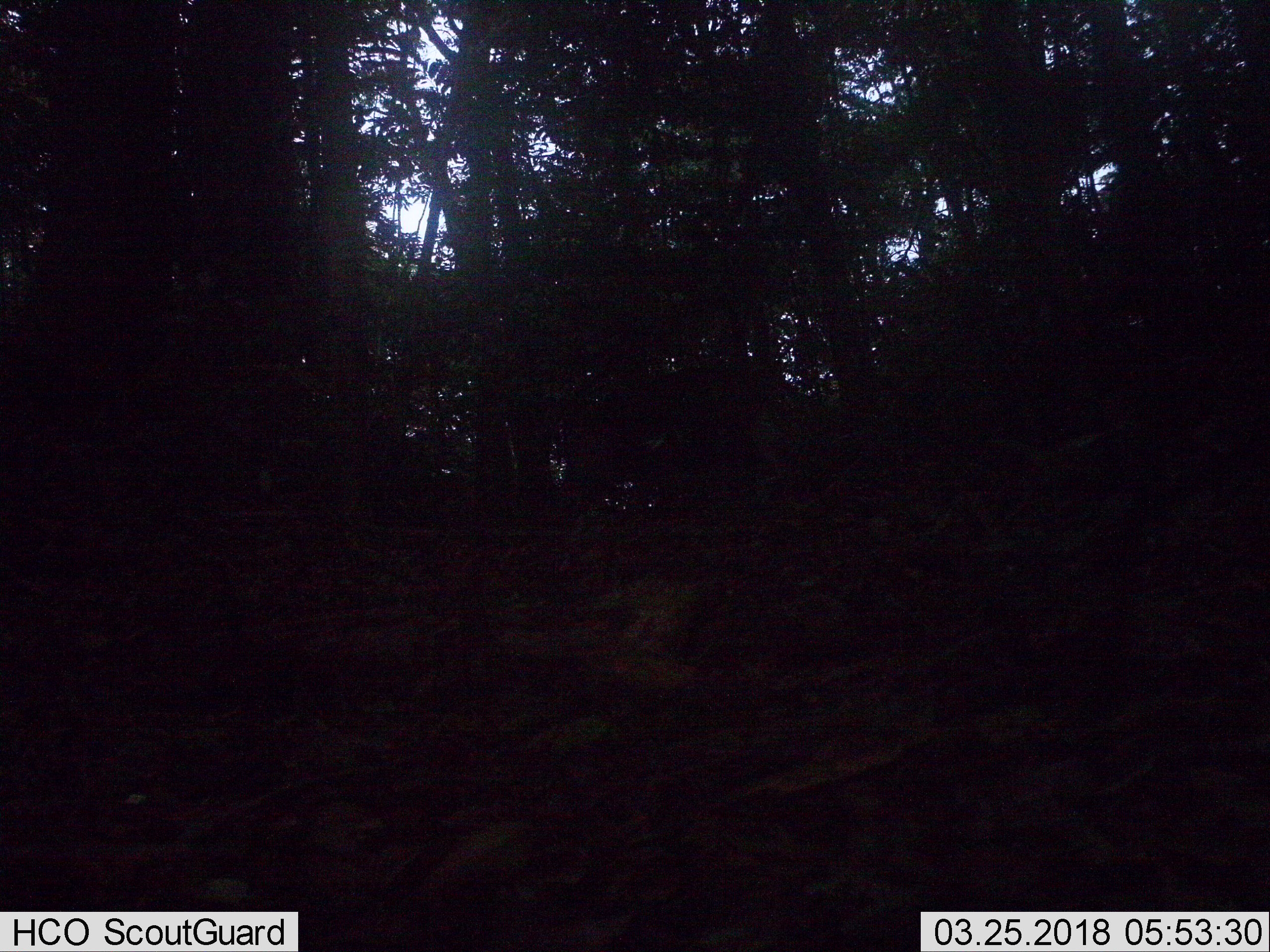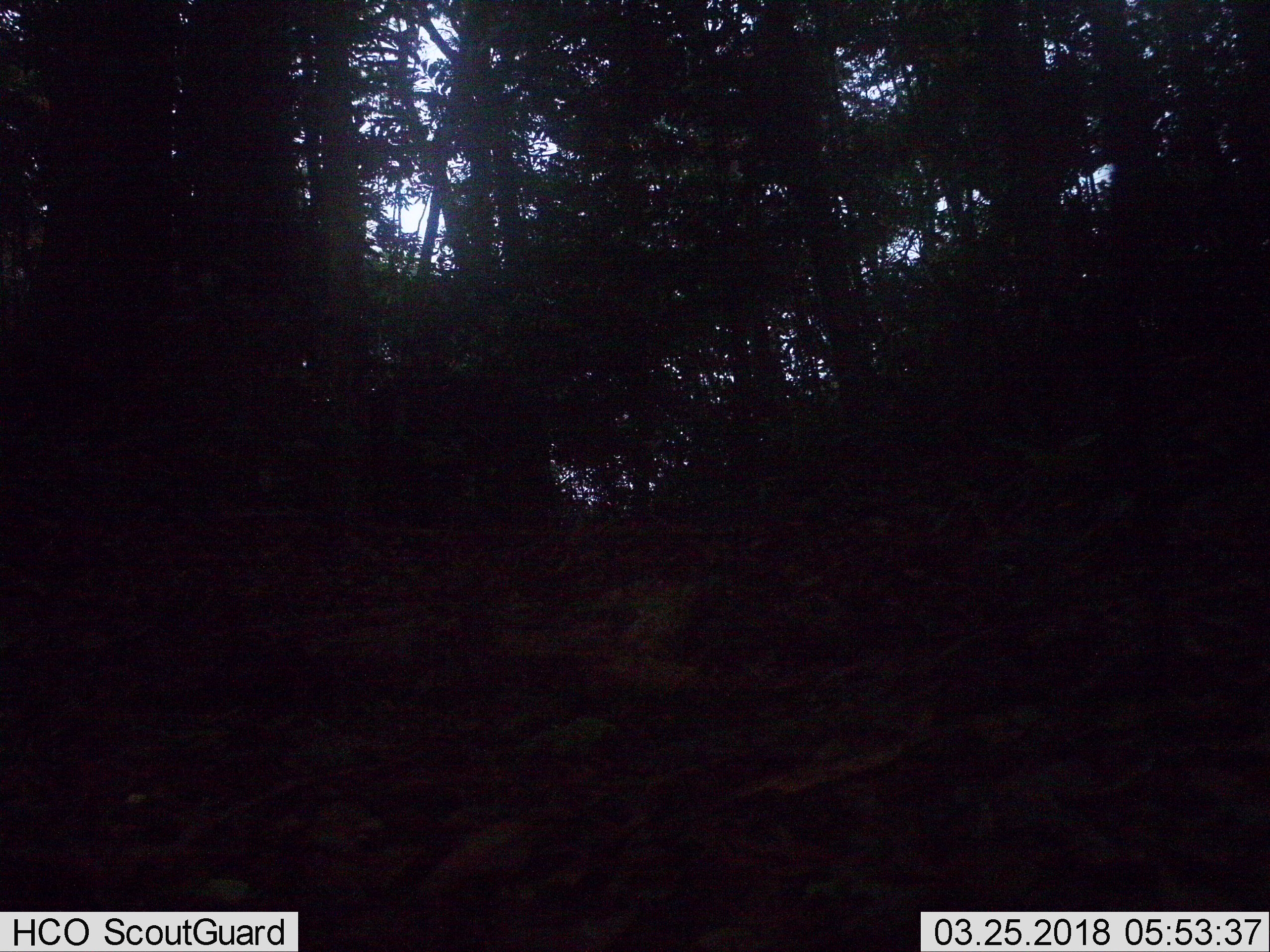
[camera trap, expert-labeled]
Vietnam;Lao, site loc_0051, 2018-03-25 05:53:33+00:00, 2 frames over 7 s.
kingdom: Animalia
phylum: Chordata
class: Mammalia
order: Artiodactyla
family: Suidae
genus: Sus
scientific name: Sus scrofa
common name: eurasian wild pig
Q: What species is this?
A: Eurasian wild pig (Sus scrofa).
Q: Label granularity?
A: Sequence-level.